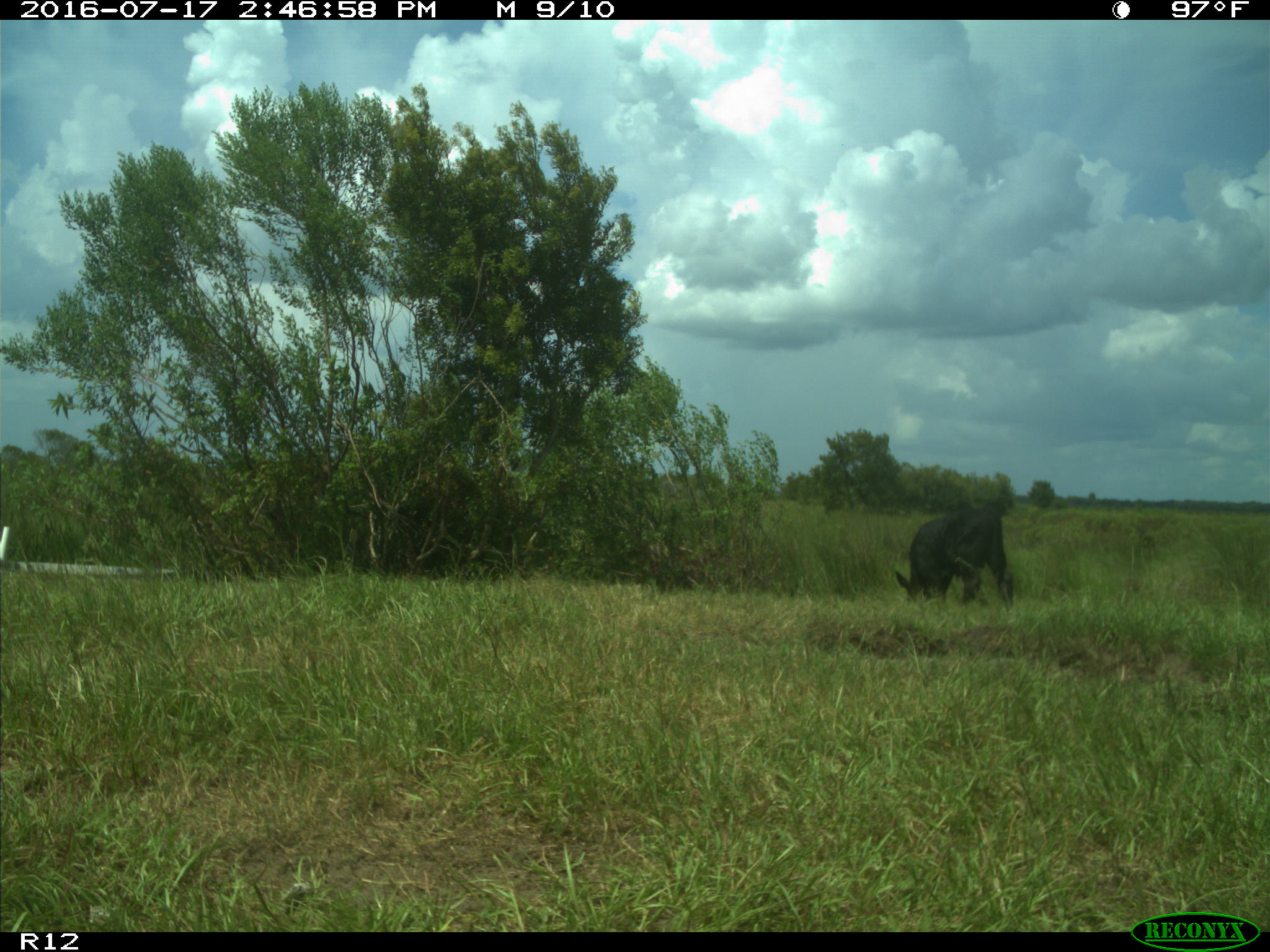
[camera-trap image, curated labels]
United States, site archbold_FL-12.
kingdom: Animalia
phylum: Chordata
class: Mammalia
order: Artiodactyla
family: Bovidae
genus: Bos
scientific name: Bos taurus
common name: domestic cow